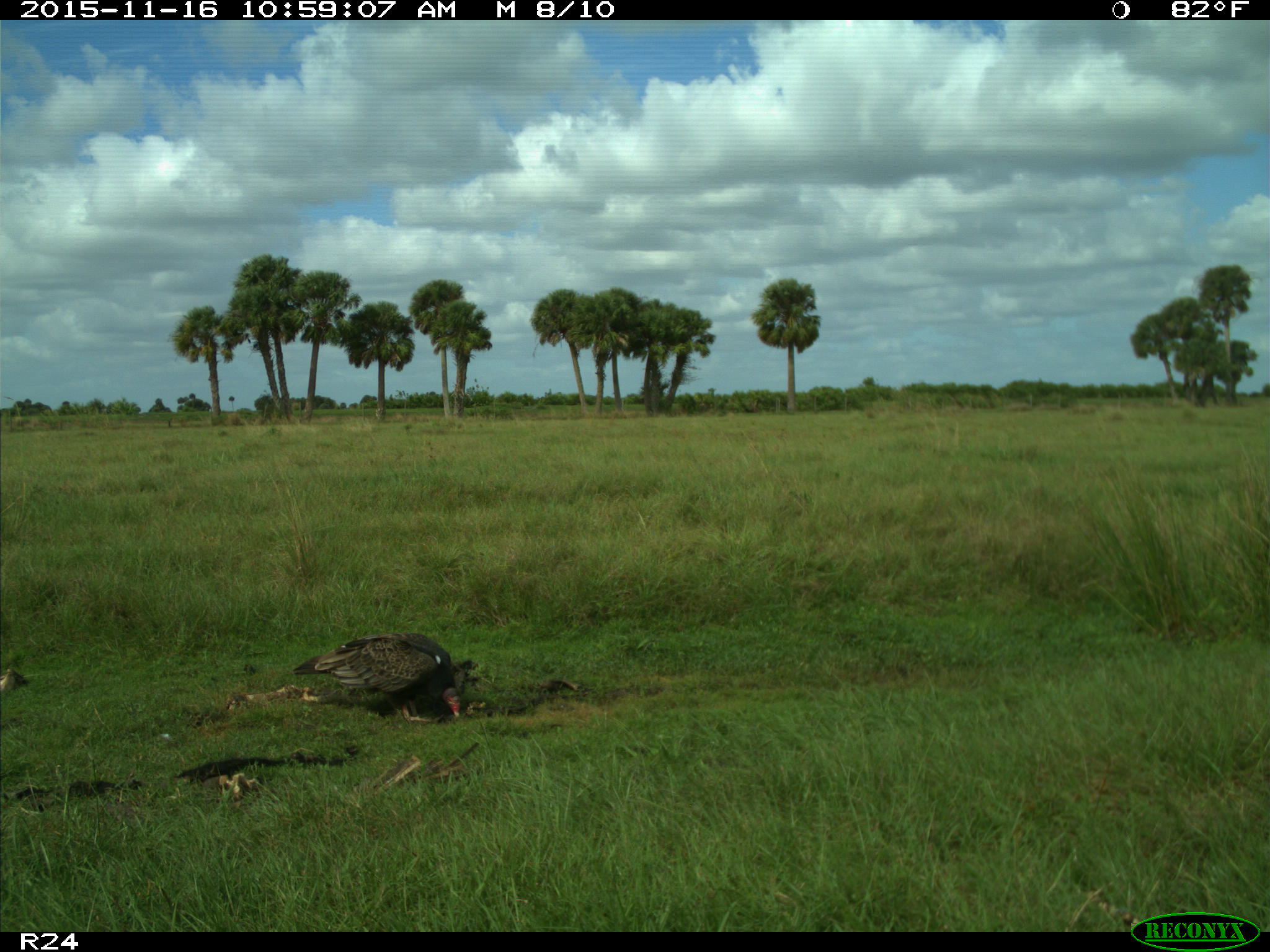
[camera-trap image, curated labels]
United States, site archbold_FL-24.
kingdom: Animalia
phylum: Chordata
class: Aves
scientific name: Aves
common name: birds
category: unidentified bird